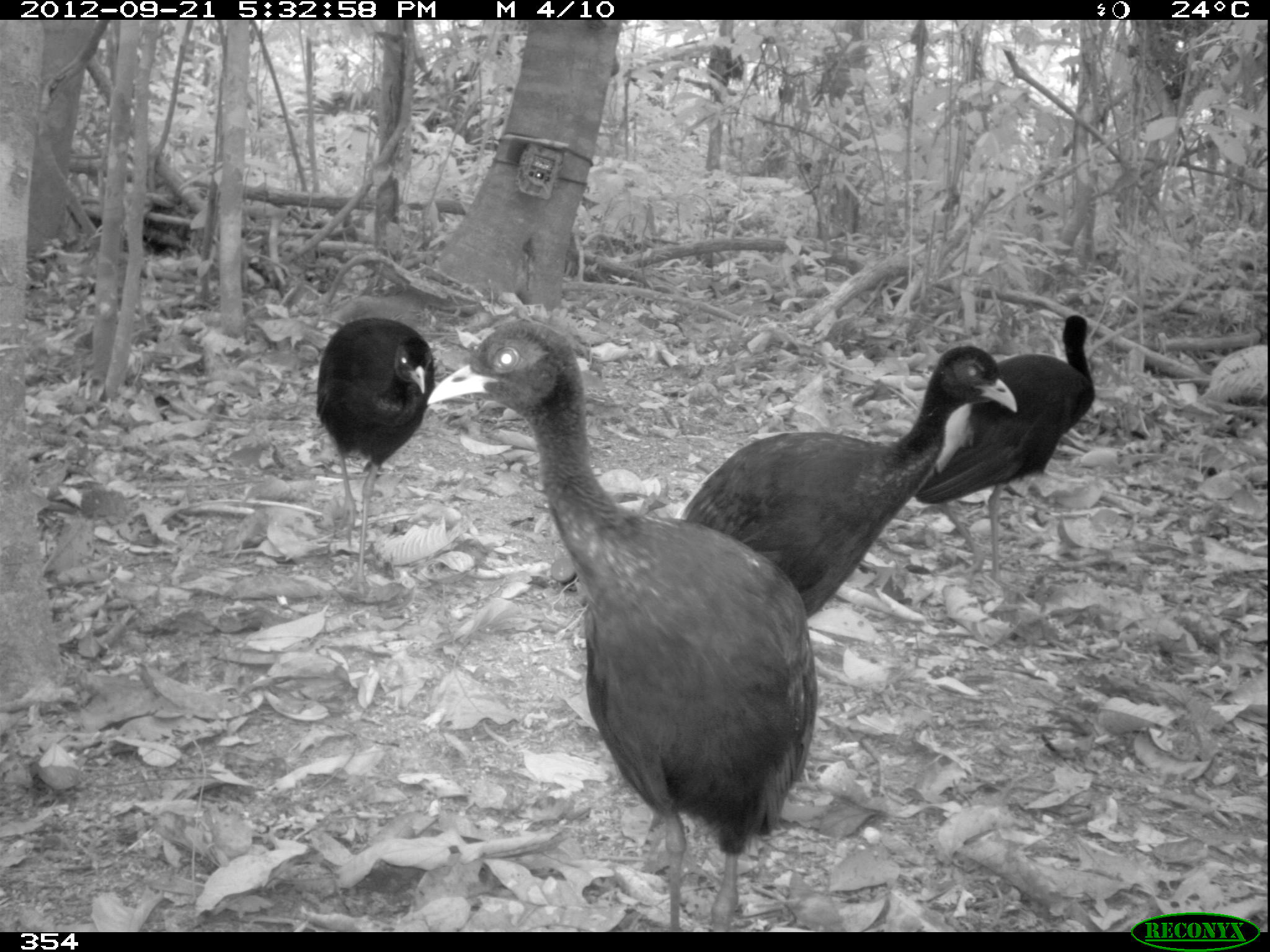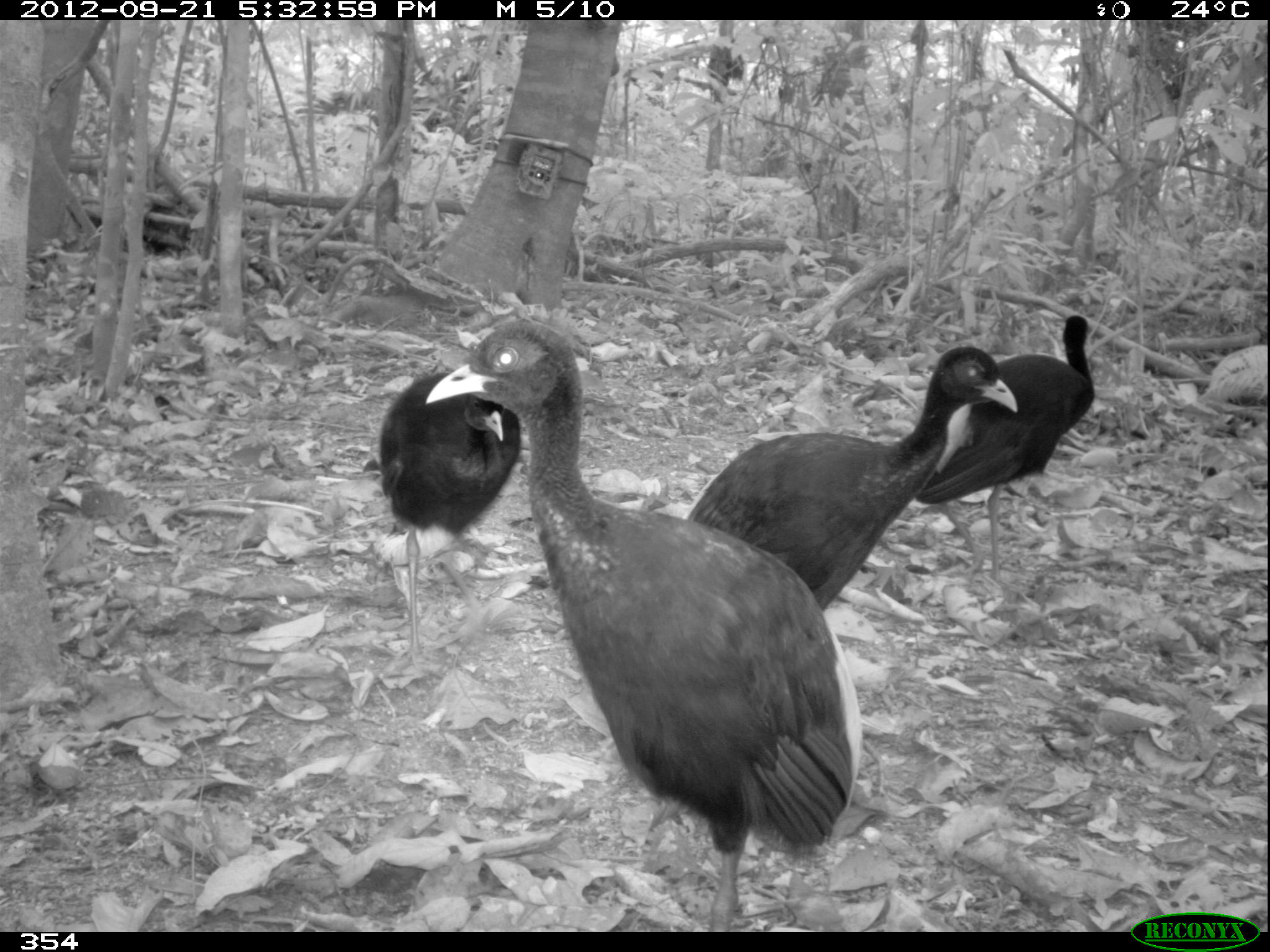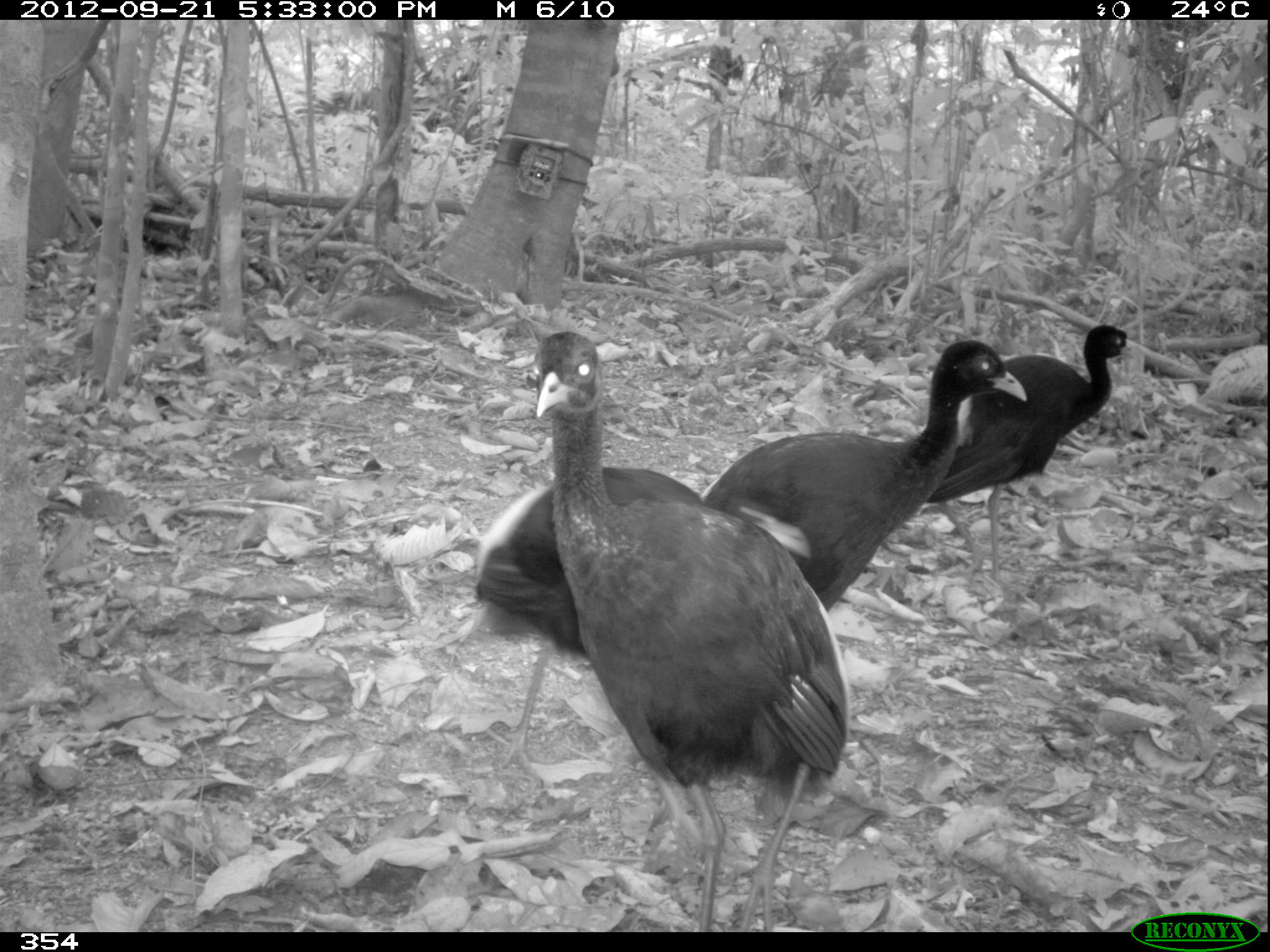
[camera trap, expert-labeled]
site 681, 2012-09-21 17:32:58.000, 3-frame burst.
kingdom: Animalia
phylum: Chordata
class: Aves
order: Gruiformes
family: Psophiidae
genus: Psophia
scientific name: Psophia leucoptera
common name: pale-winged trumpeter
Psophia leucoptera (pale-winged trumpeter).